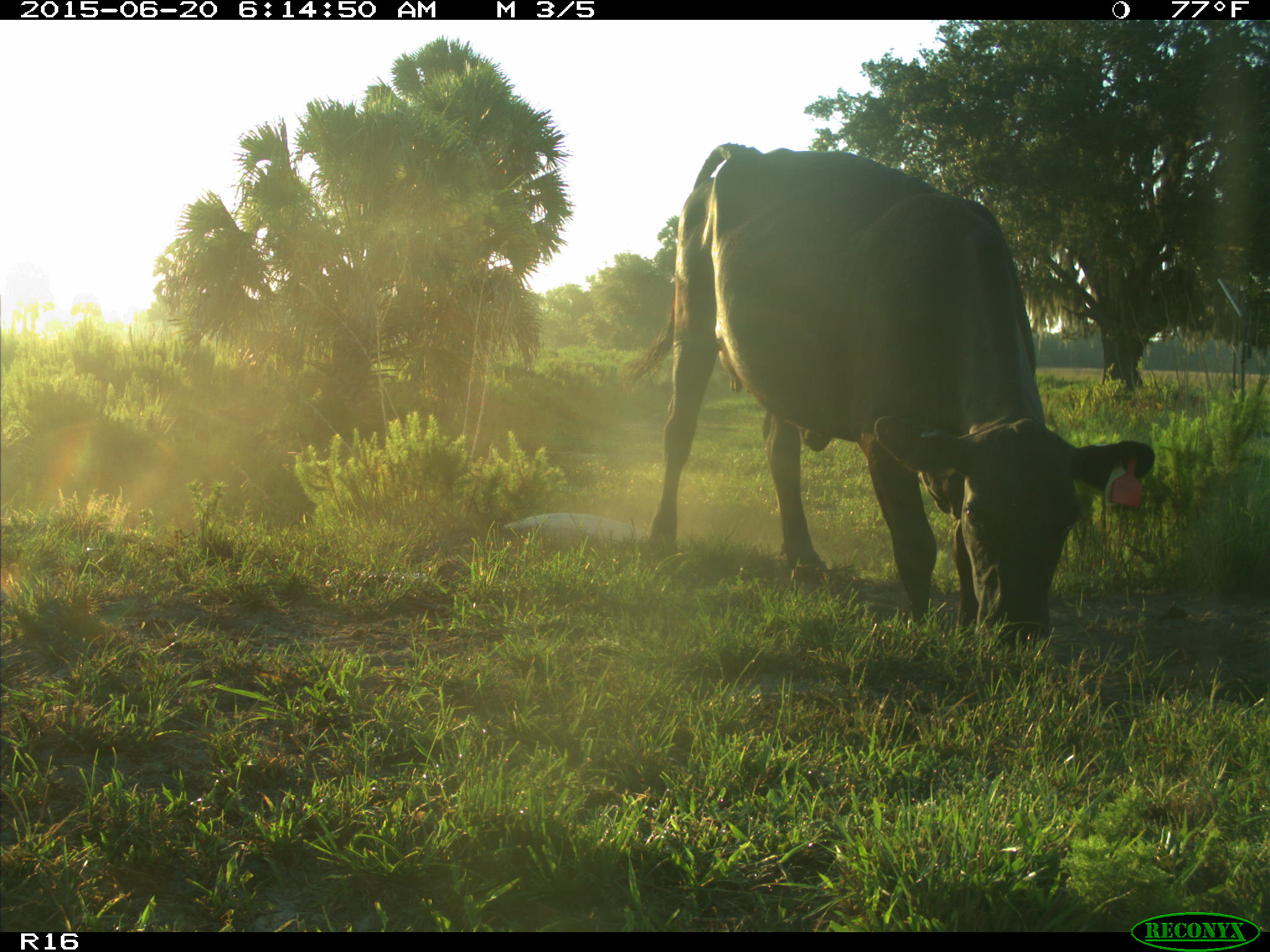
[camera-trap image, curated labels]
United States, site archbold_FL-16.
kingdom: Animalia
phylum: Chordata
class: Mammalia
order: Artiodactyla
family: Bovidae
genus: Bos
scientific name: Bos taurus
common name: domestic cow